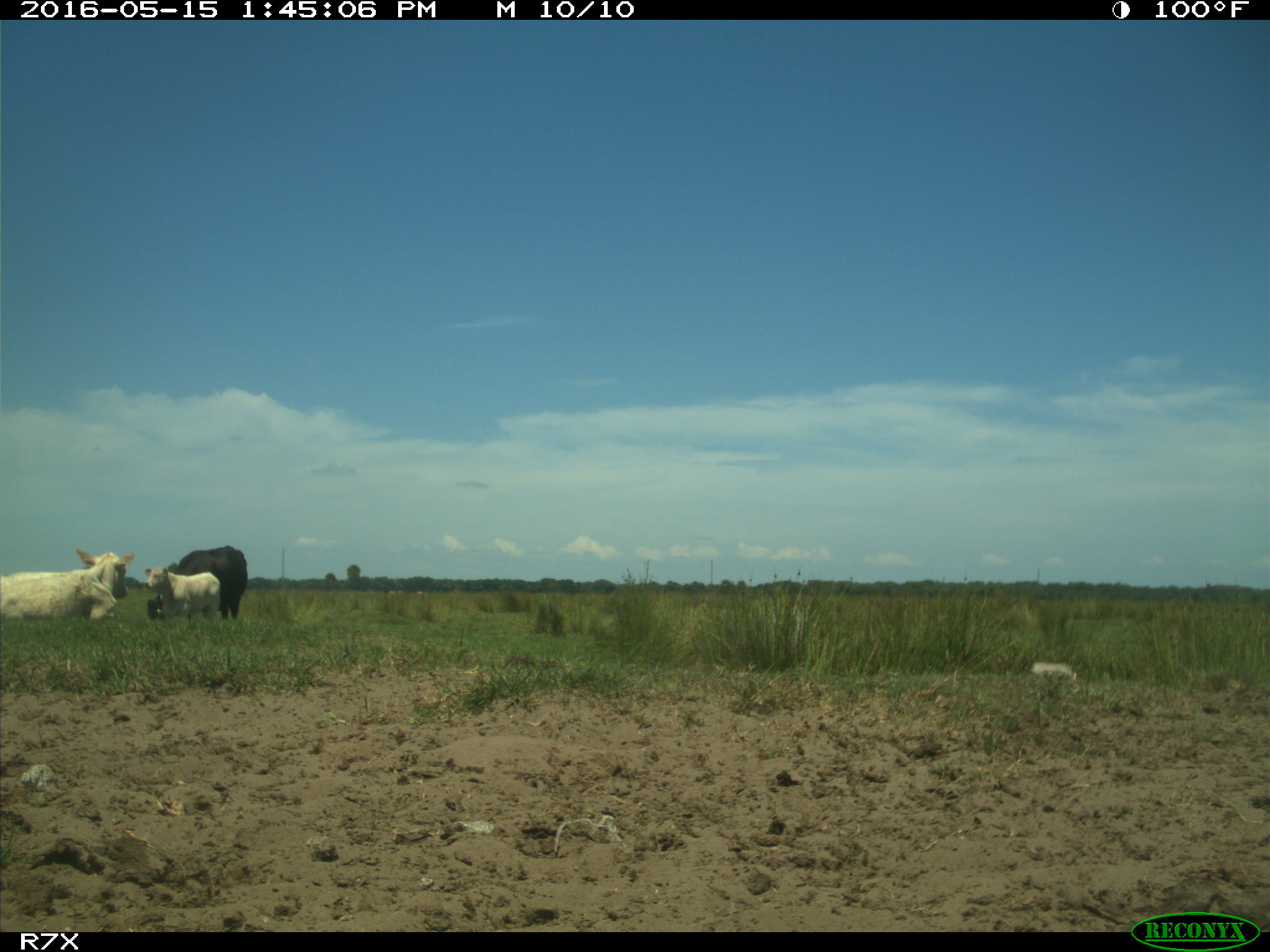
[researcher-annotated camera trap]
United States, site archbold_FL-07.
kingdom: Animalia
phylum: Chordata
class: Mammalia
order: Artiodactyla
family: Bovidae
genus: Bos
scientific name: Bos taurus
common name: domestic cow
Bos taurus (domestic cow).